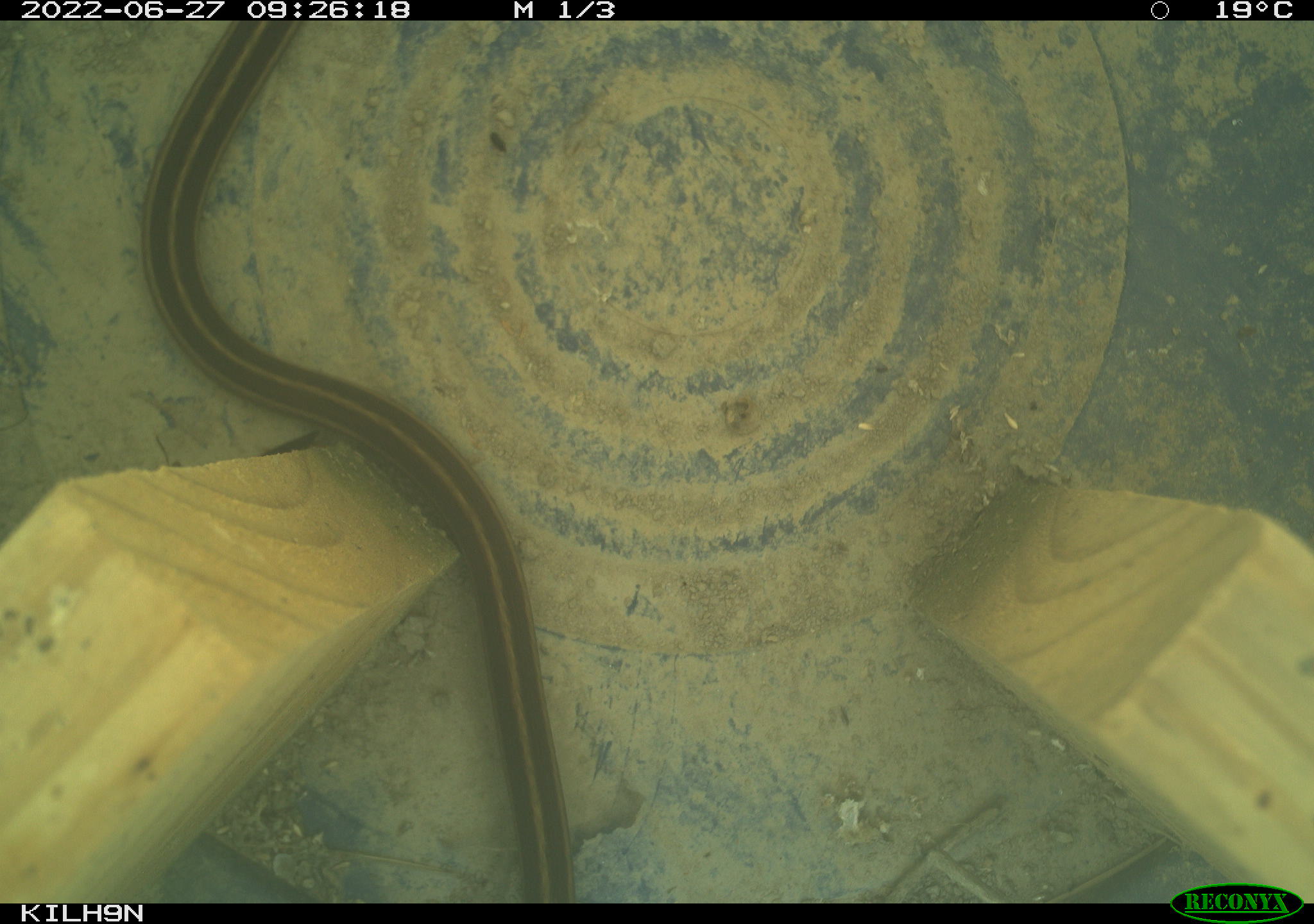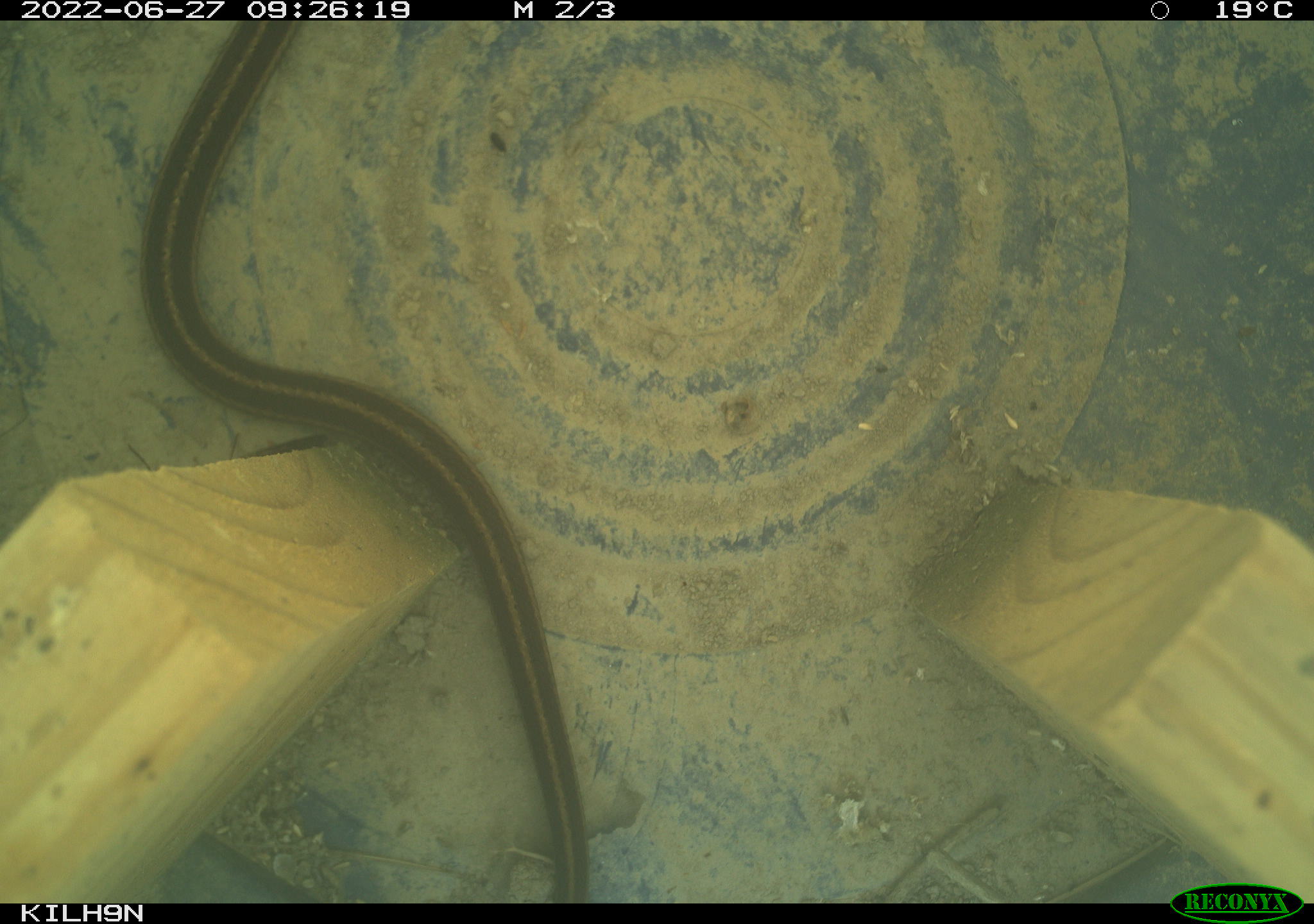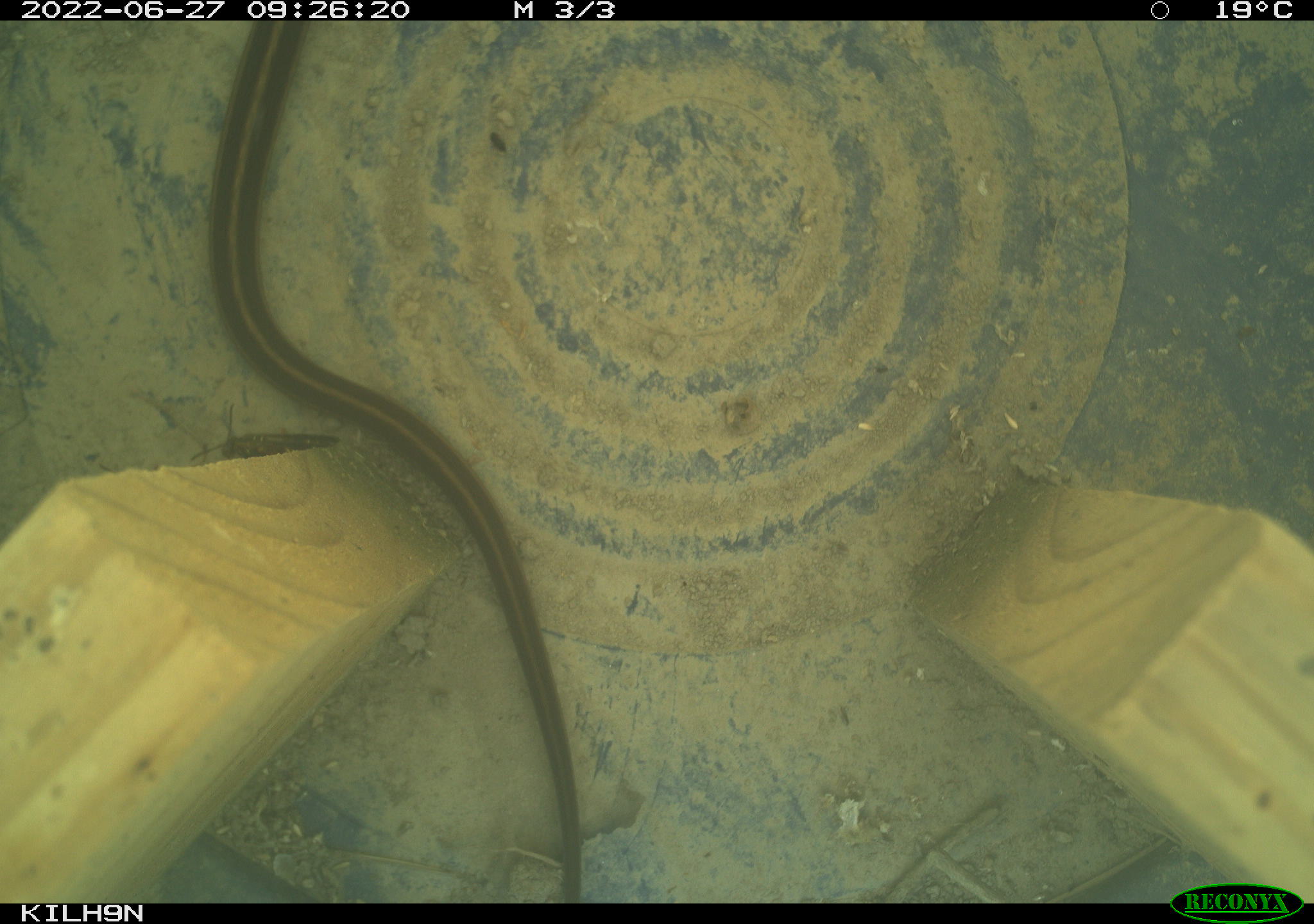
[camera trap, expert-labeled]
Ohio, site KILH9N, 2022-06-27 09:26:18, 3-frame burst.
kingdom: Animalia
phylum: Chordata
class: Reptilia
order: Squamata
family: Colubridae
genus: Thamnophis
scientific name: Thamnophis sirtalis sirtalis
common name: eastern gartersnake